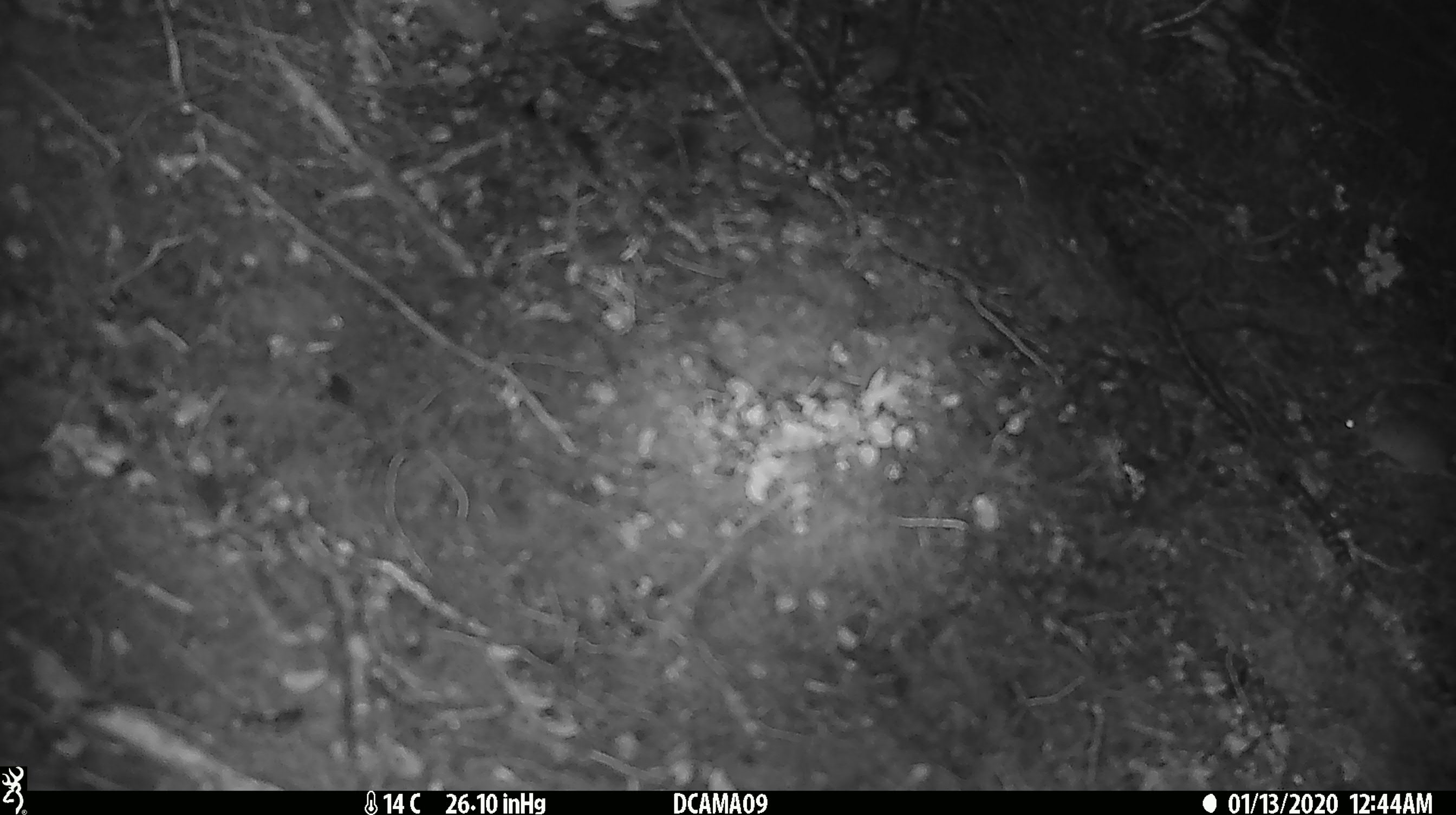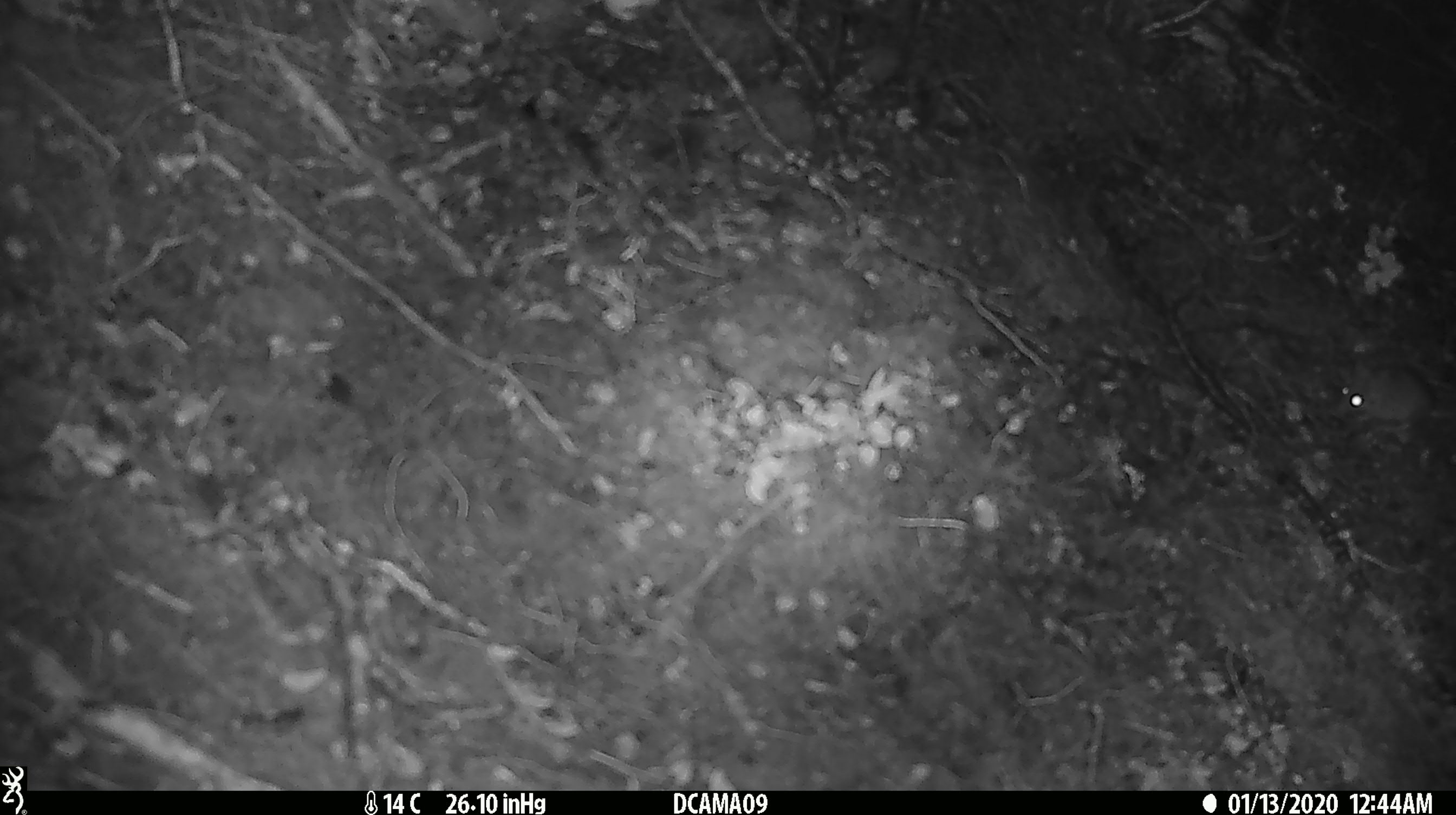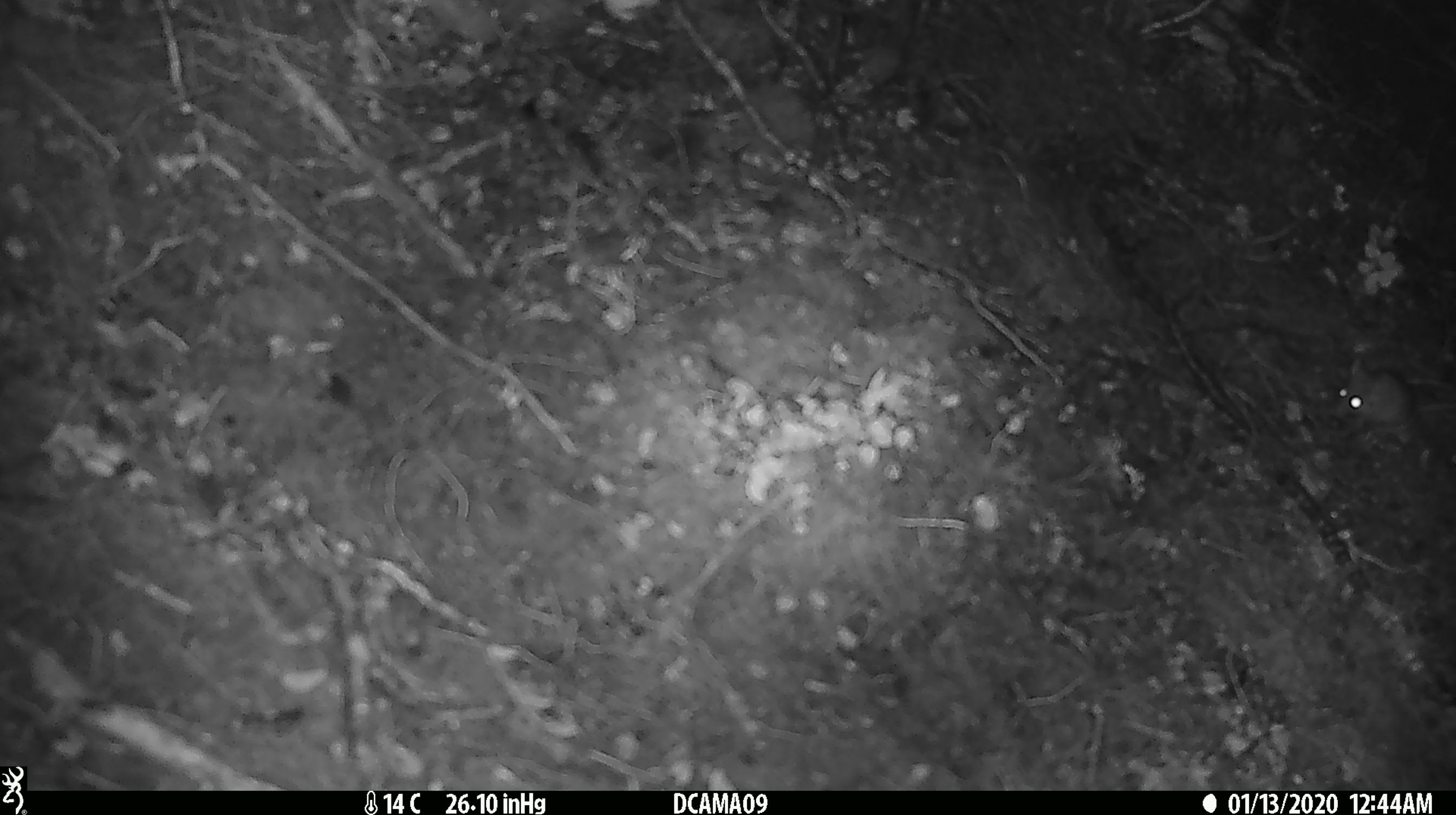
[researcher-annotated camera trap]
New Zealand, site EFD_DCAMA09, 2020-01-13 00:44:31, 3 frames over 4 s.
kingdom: Animalia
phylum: Chordata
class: Mammalia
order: Rodentia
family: Muridae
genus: Mus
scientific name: Mus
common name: mouse